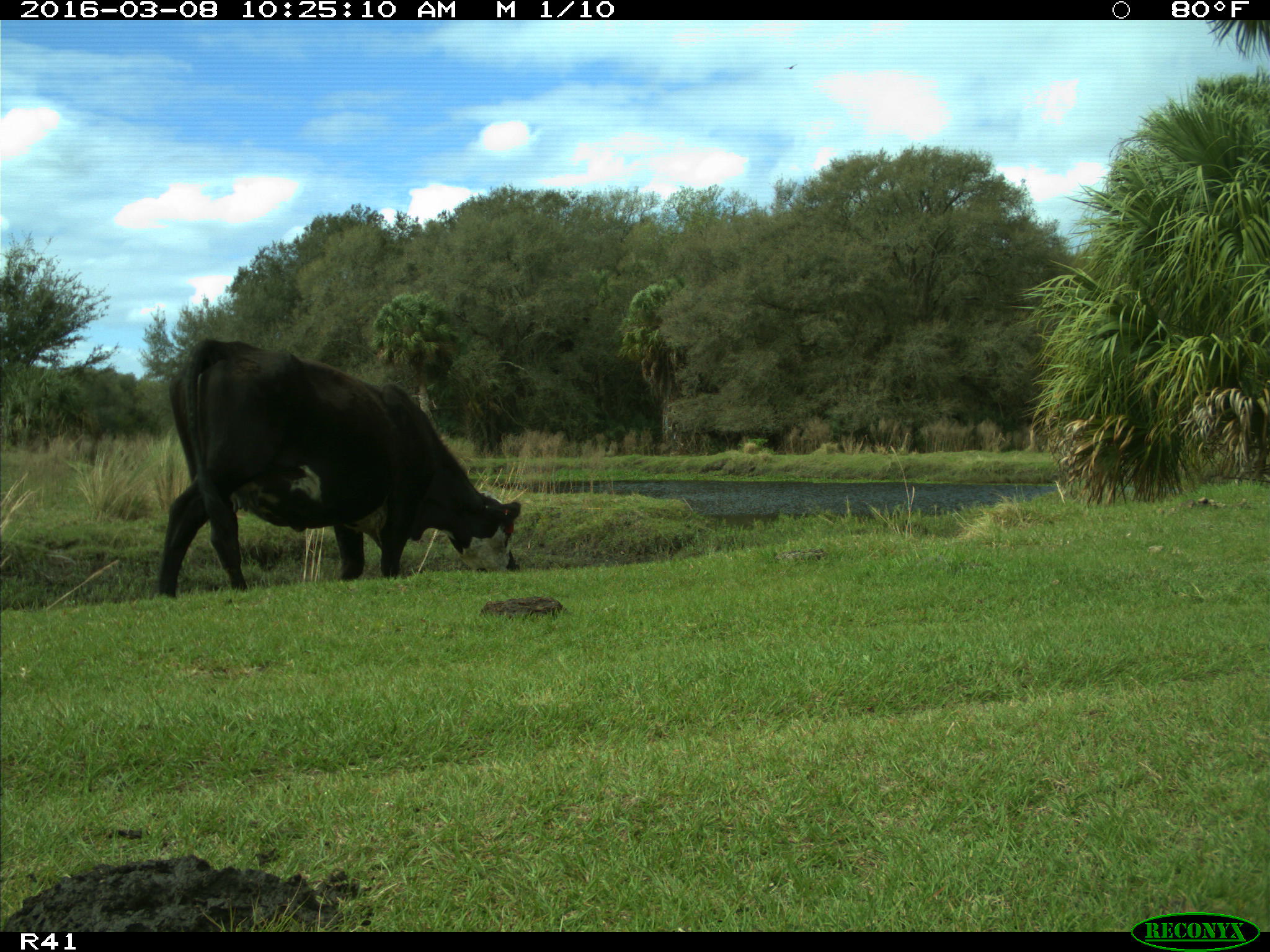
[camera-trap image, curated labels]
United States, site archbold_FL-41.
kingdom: Animalia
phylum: Chordata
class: Mammalia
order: Artiodactyla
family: Bovidae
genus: Bos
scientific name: Bos taurus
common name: domestic cow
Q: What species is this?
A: Bos taurus (domestic cow).